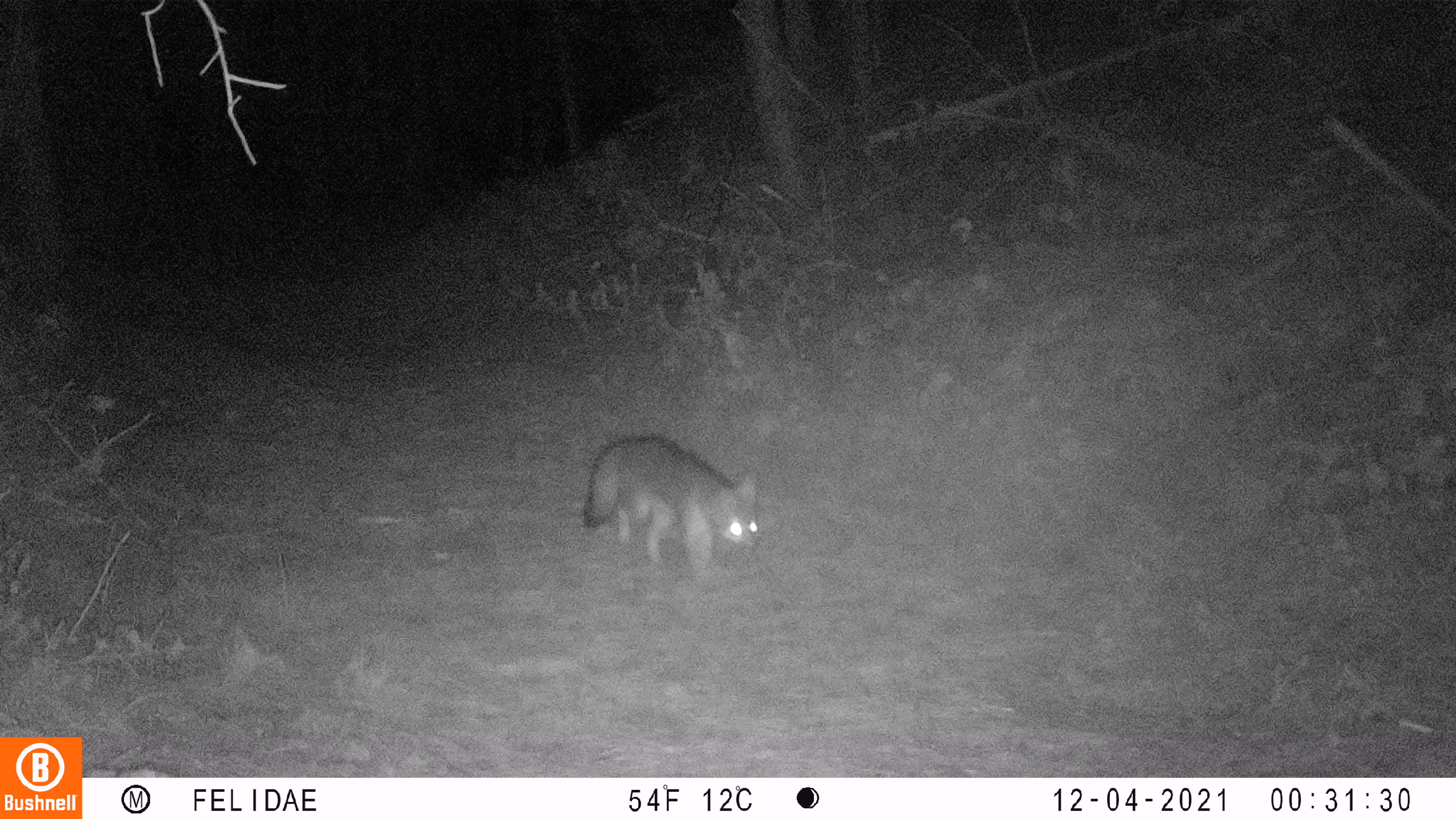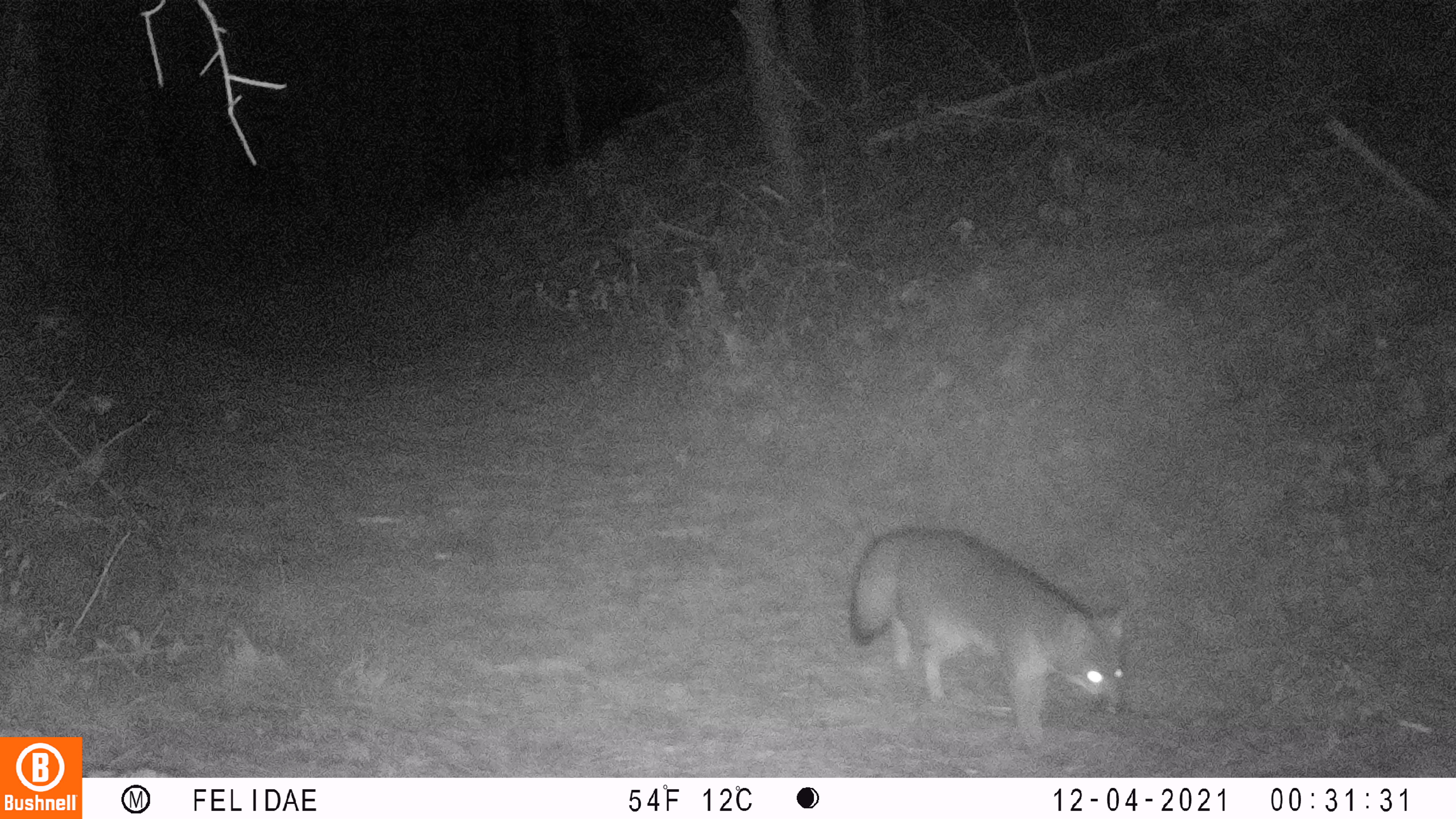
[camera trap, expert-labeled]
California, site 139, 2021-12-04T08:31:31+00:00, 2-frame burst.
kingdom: Animalia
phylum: Chordata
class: Mammalia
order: Carnivora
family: Canidae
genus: Urocyon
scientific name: Urocyon cinereoargenteus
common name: gray fox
Gray fox (Urocyon cinereoargenteus).